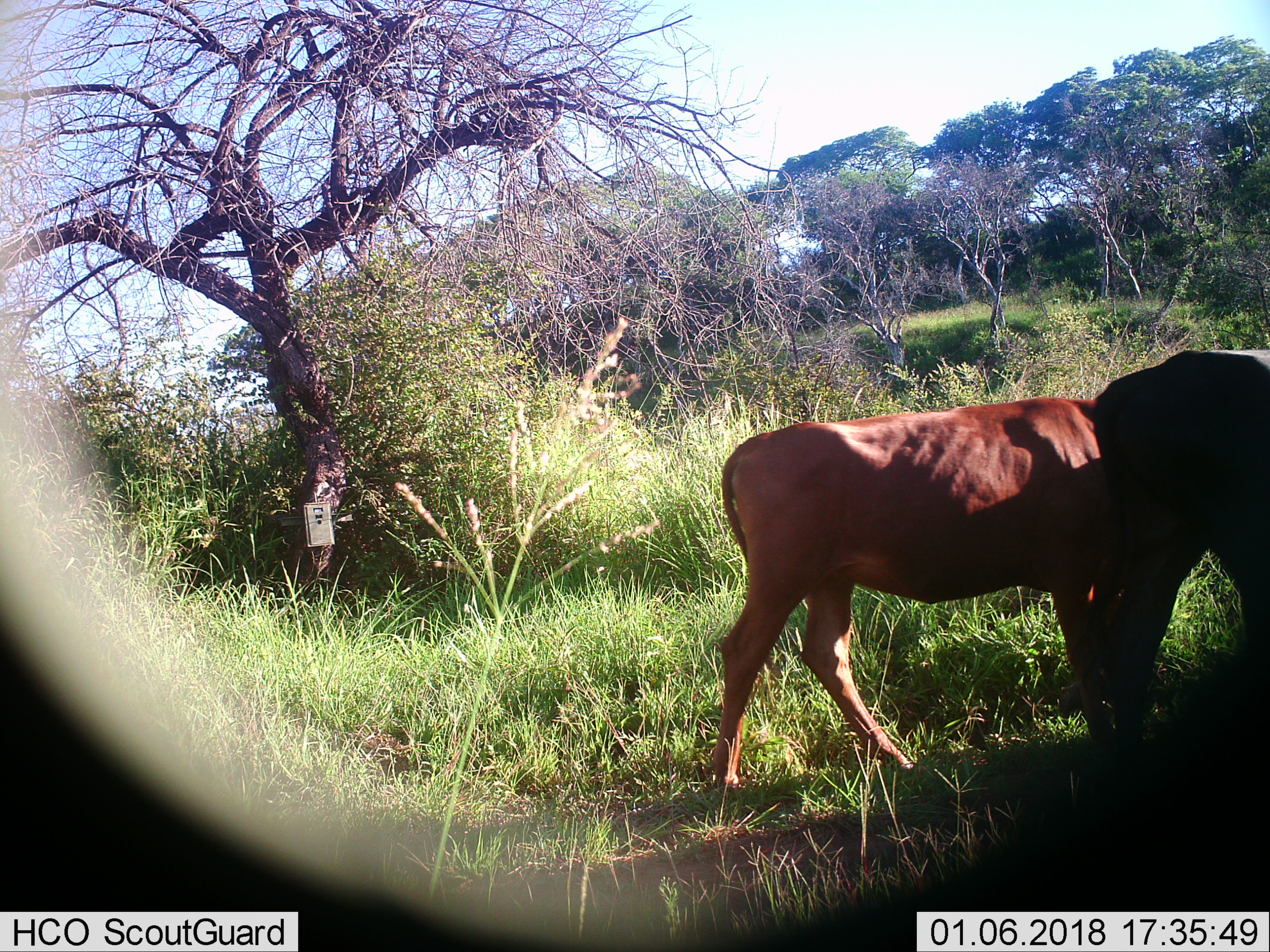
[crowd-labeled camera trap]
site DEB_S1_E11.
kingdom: Animalia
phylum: Chordata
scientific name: Vertebrata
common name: domestic animal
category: domesticanimal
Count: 2.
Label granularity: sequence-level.